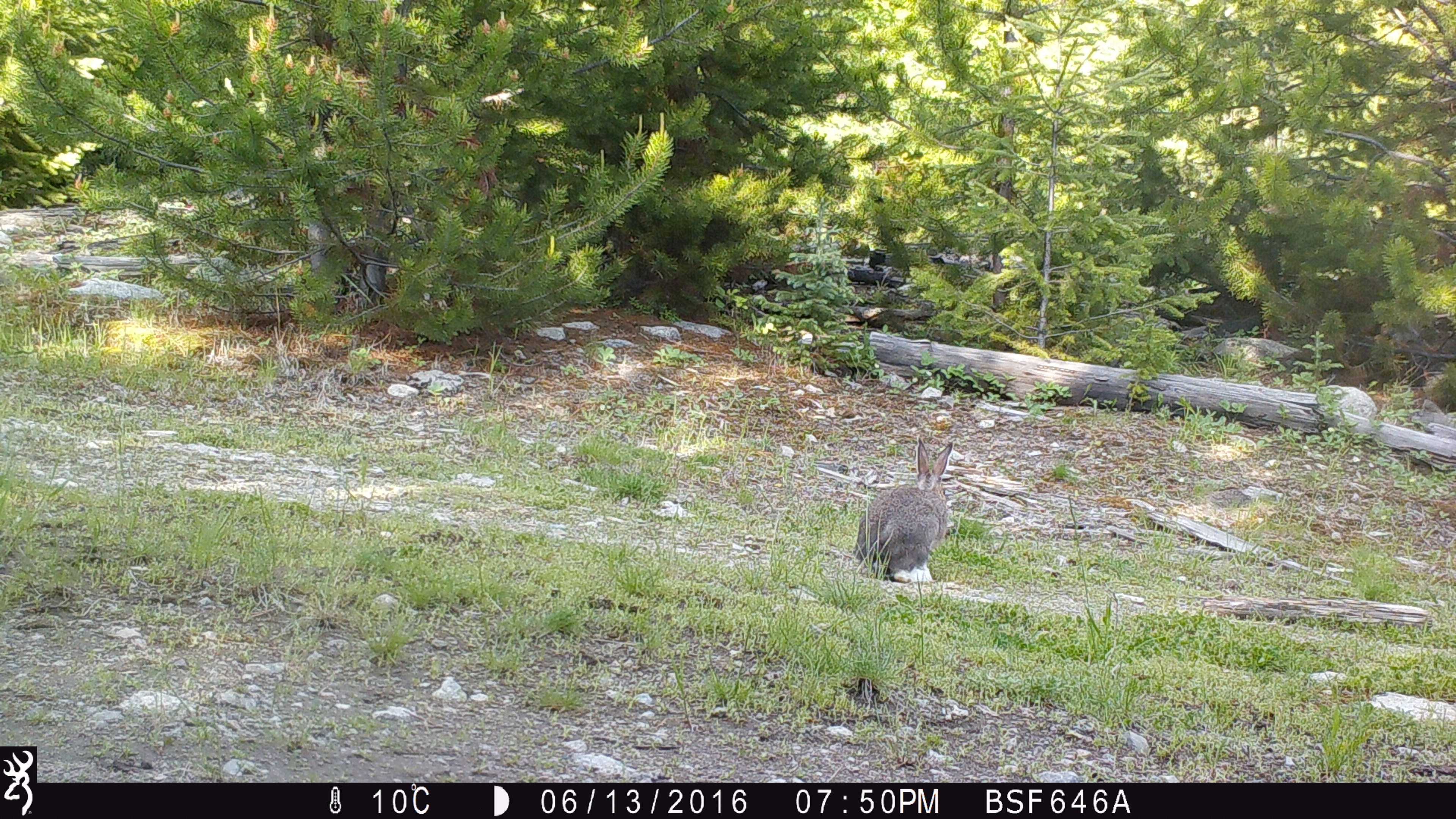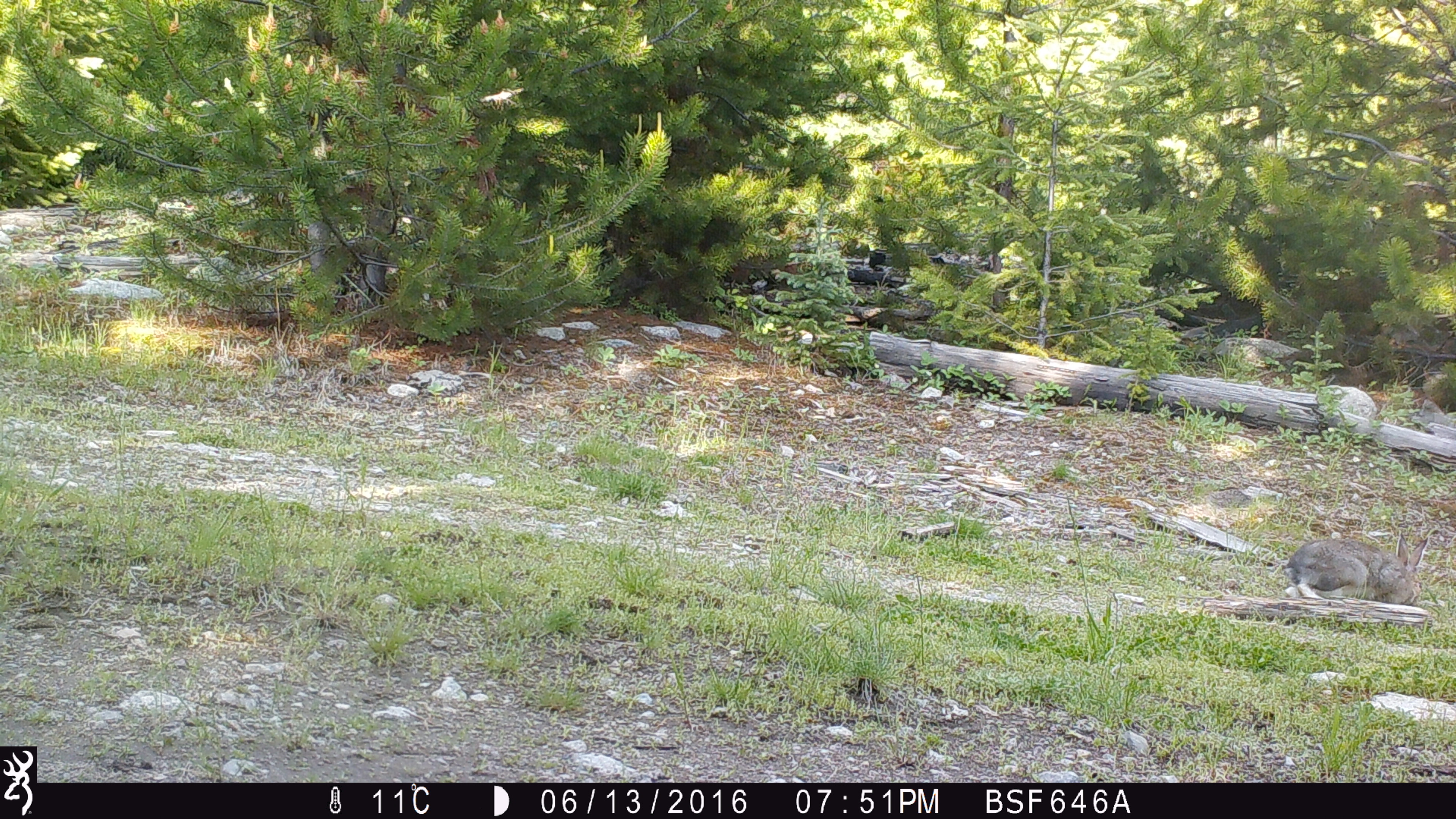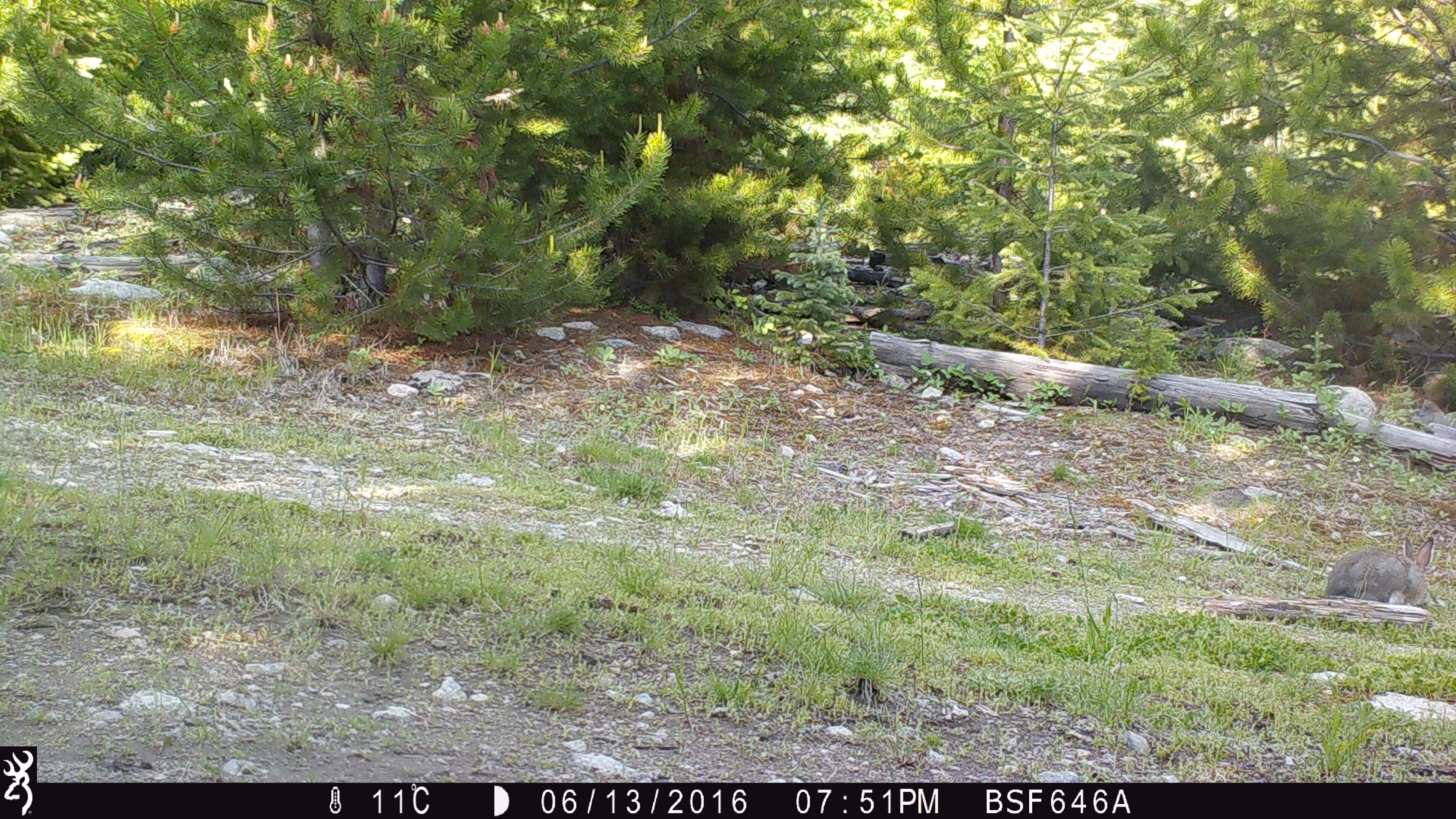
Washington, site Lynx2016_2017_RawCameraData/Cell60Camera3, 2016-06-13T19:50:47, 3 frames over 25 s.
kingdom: Animalia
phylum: Chordata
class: Mammalia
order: Lagomorpha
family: Leporidae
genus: Lepus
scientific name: Lepus americanus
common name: snowshoe hare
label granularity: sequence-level